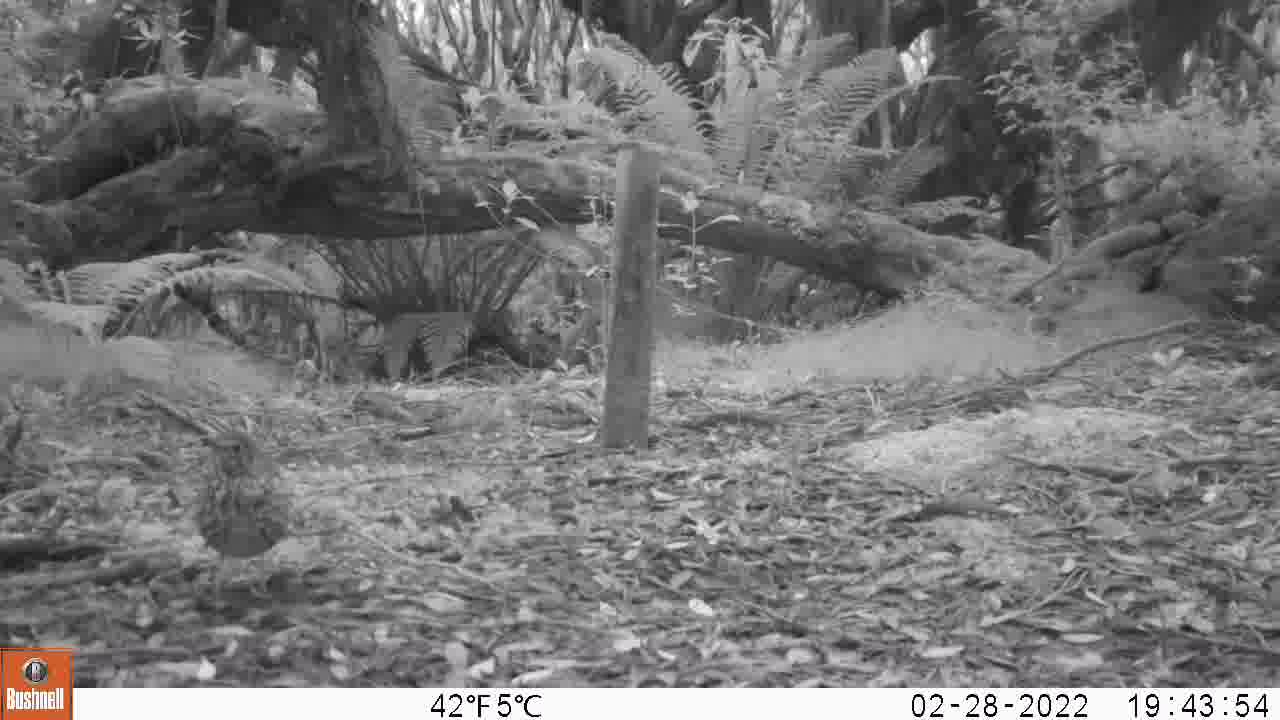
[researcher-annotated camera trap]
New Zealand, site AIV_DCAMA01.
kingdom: Animalia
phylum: Chordata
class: Aves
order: Passeriformes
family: Turdidae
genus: Turdus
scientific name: Turdus philomelos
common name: song thrush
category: thrush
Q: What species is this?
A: Thrush (song thrush) (Turdus philomelos).